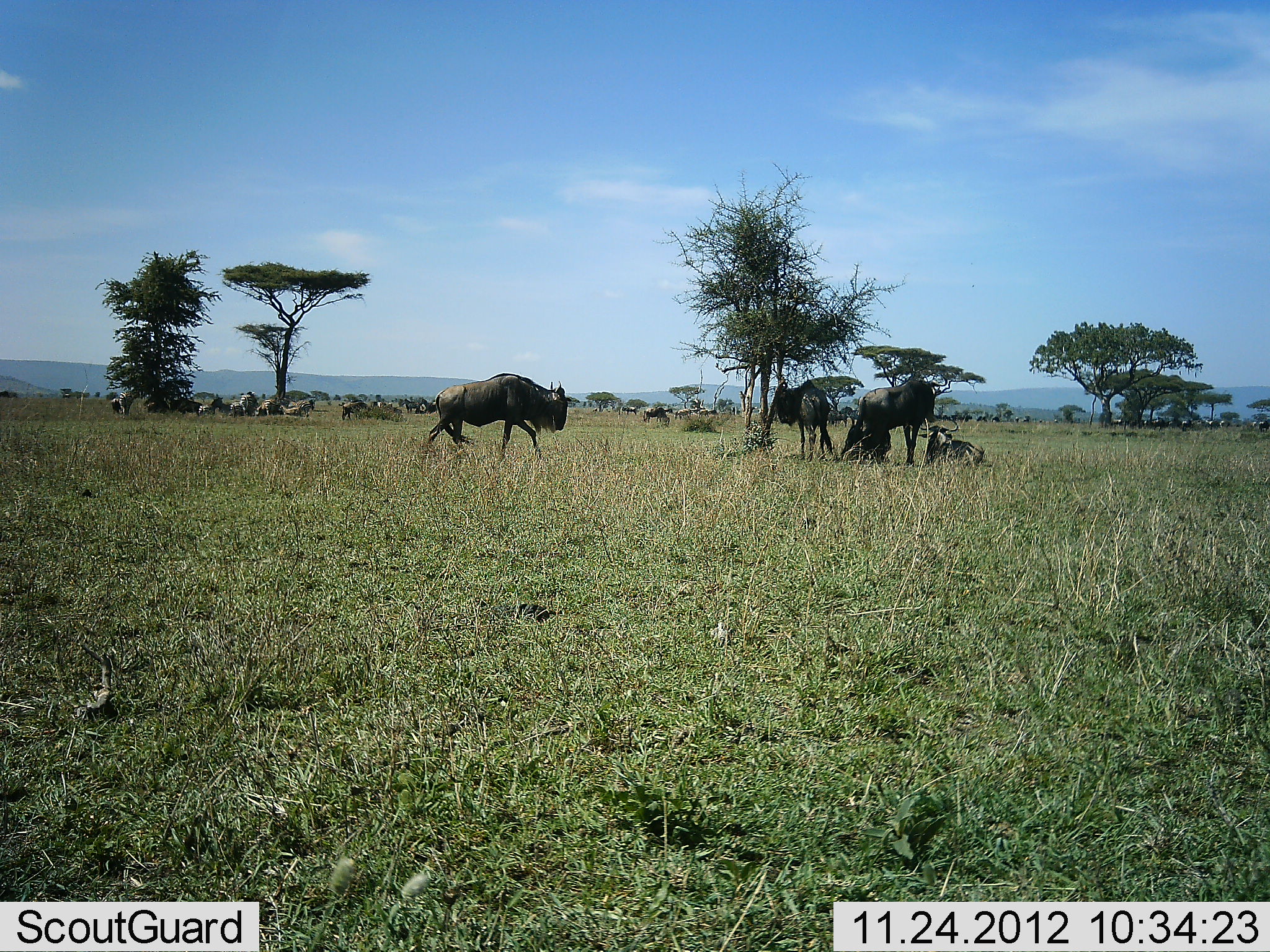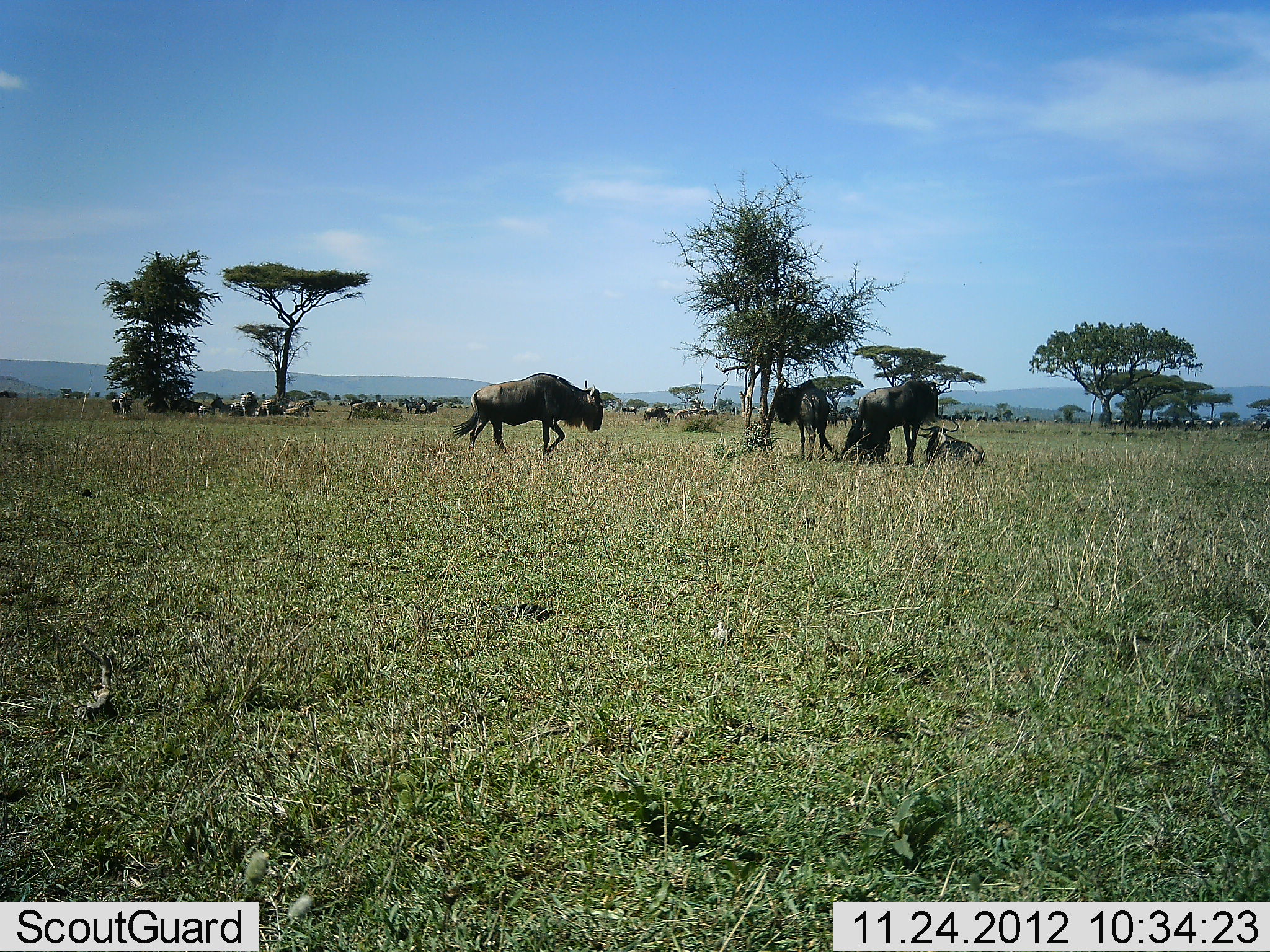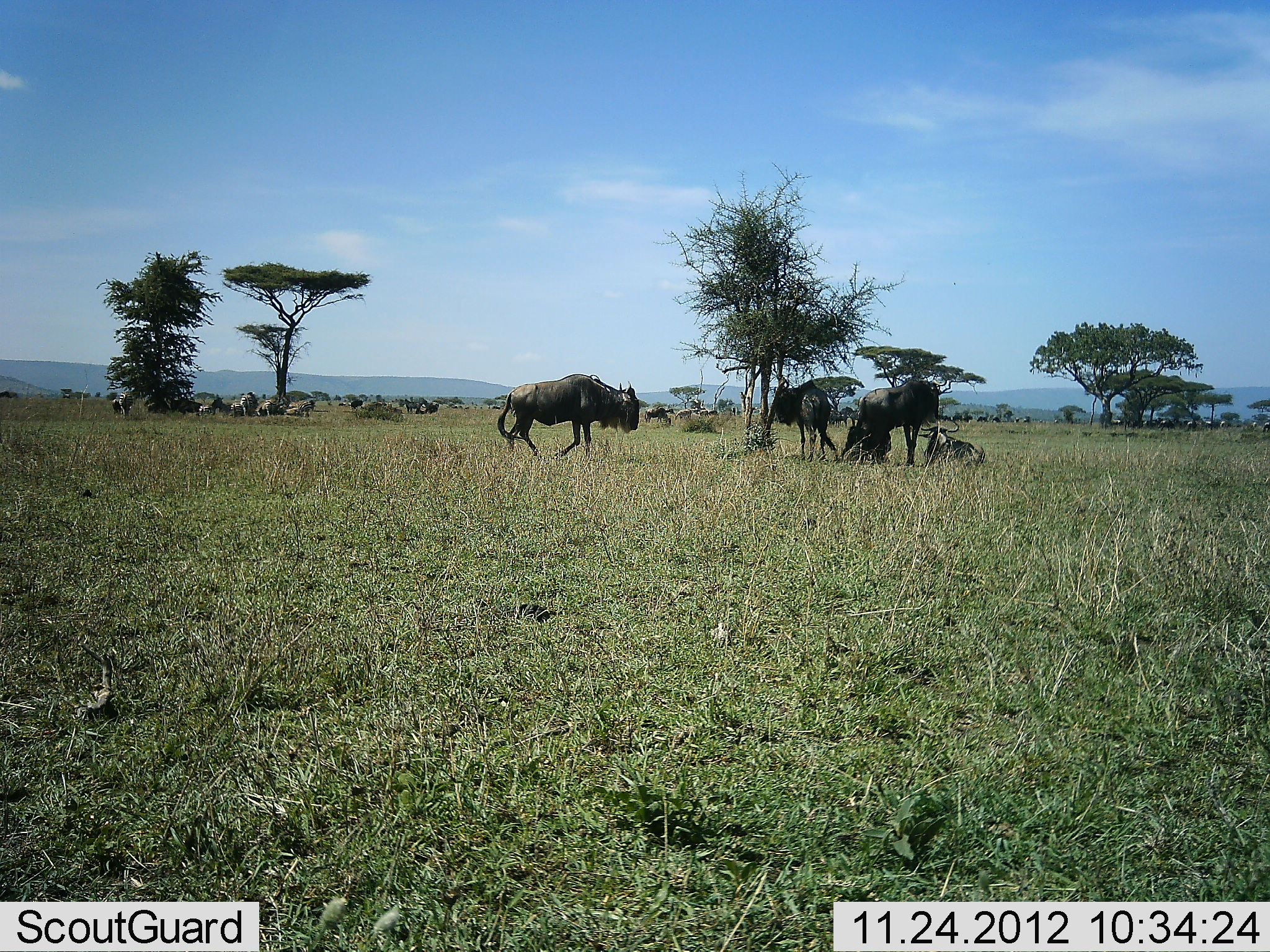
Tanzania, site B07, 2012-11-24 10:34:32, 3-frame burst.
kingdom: Animalia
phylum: Chordata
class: Mammalia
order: Artiodactyla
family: Bovidae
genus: Connochaetes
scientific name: Connochaetes taurinus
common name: blue wildebeest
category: wildebeest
Wildebeest (blue wildebeest) (Connochaetes taurinus), count 11-50. Behavior (volunteer vote fractions): standing 82%, resting 91%, moving 73%, interacting 0%. Young present (vote fraction): 0%. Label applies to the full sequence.